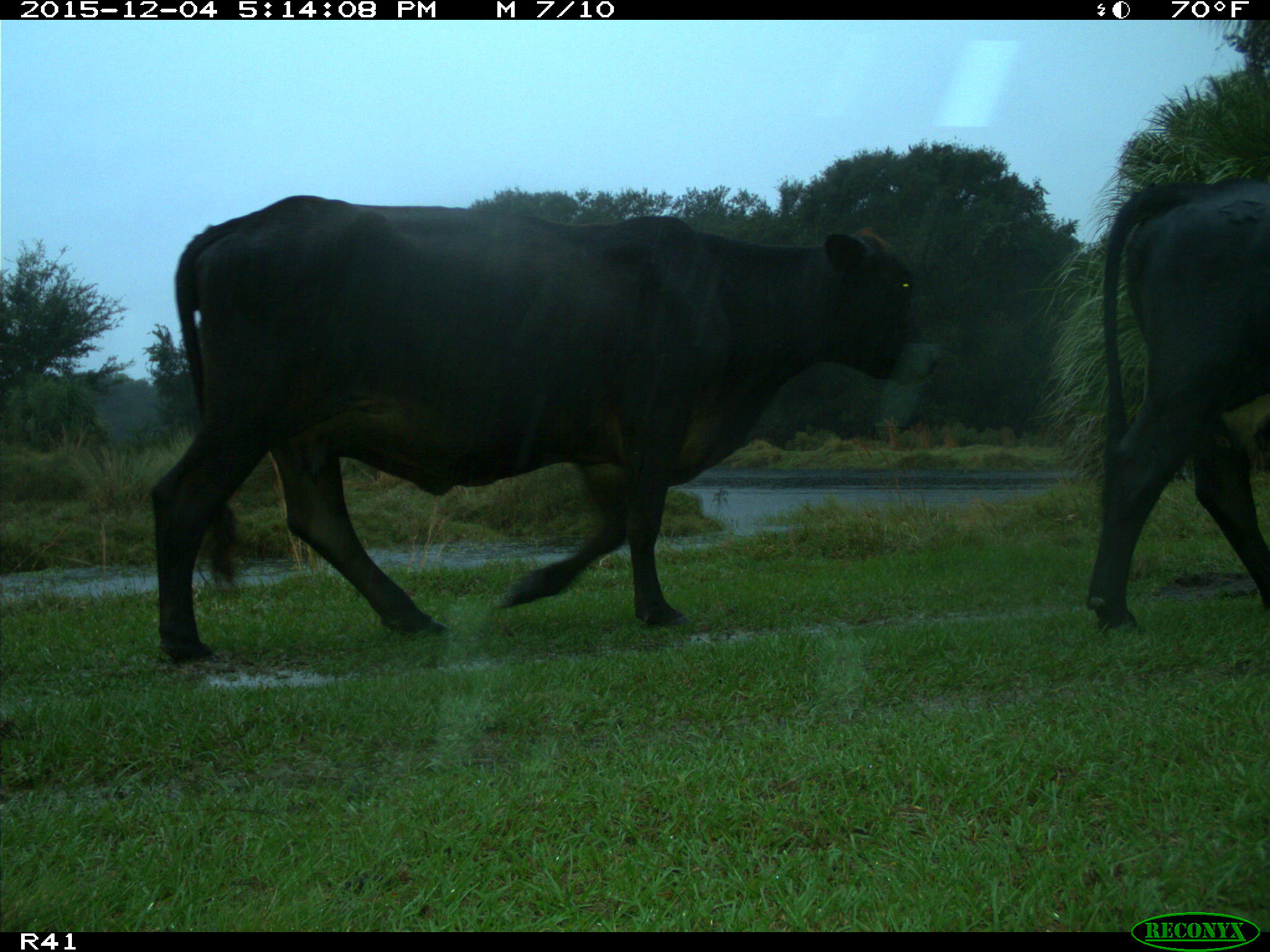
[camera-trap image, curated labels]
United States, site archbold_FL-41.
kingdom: Animalia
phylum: Chordata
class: Mammalia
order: Artiodactyla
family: Bovidae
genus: Bos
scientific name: Bos taurus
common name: domestic cow